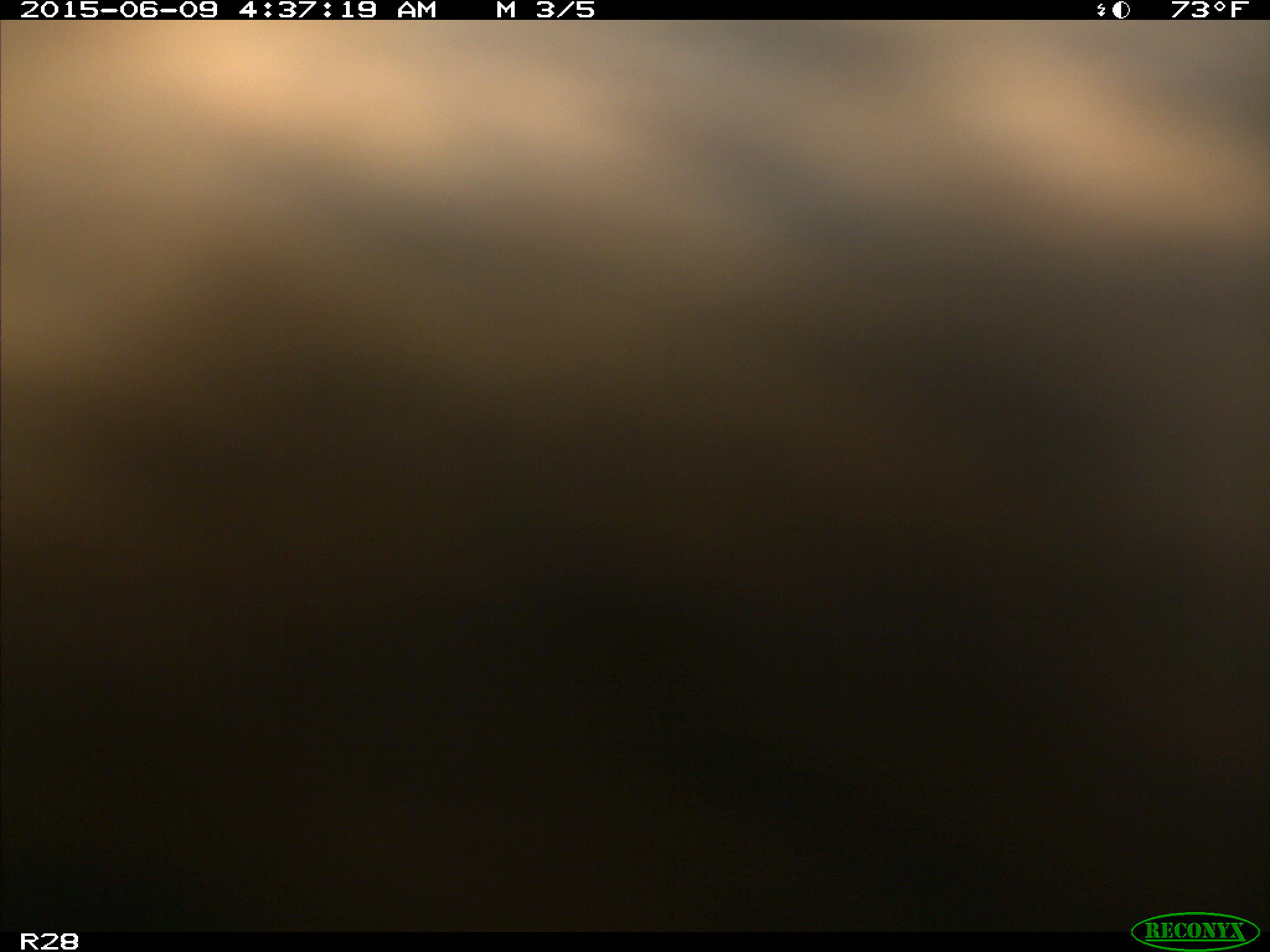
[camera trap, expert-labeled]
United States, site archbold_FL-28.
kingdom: Animalia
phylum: Chordata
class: Mammalia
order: Artiodactyla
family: Bovidae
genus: Bos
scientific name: Bos taurus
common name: domestic cow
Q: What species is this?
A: Bos taurus (domestic cow).